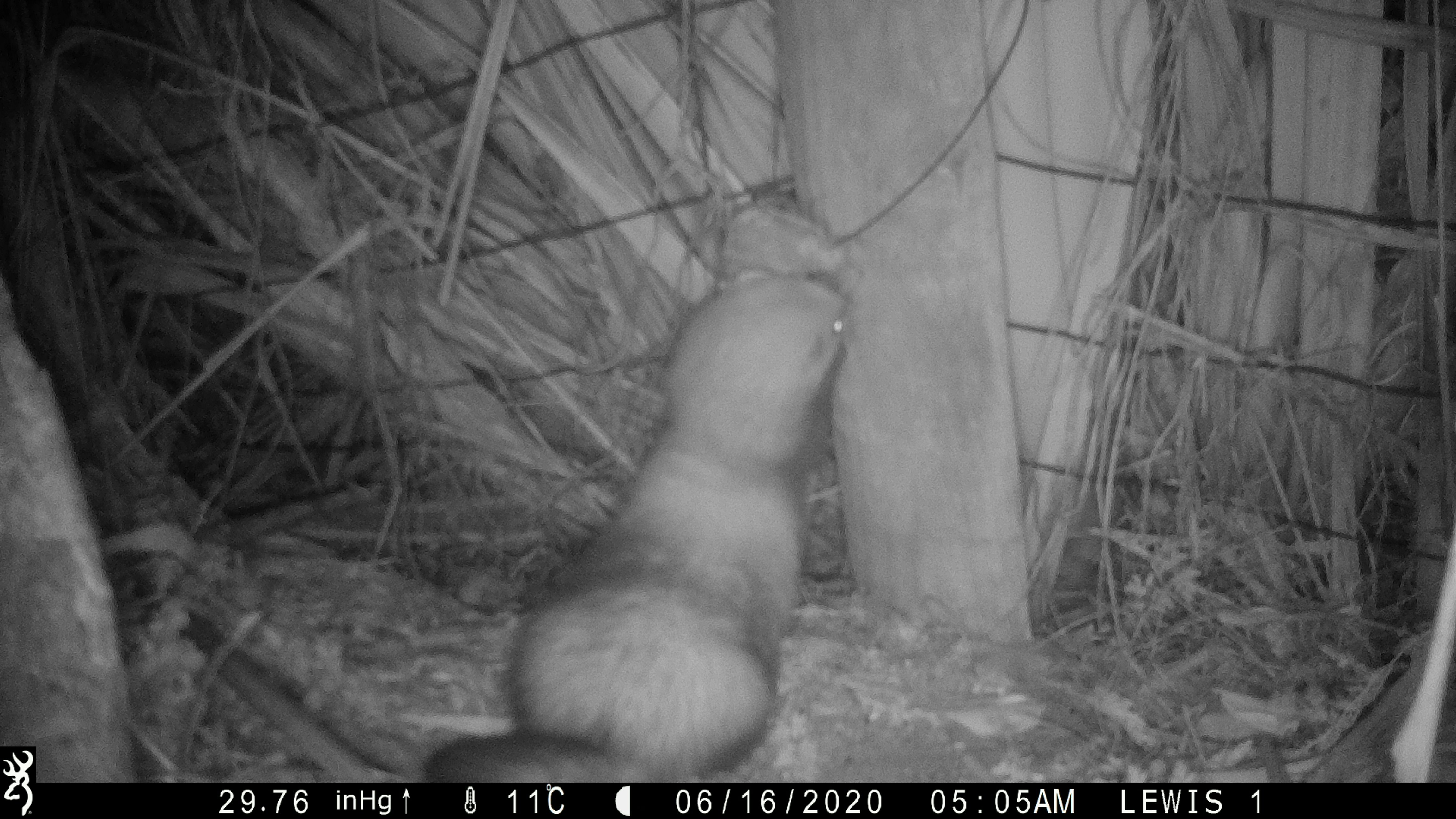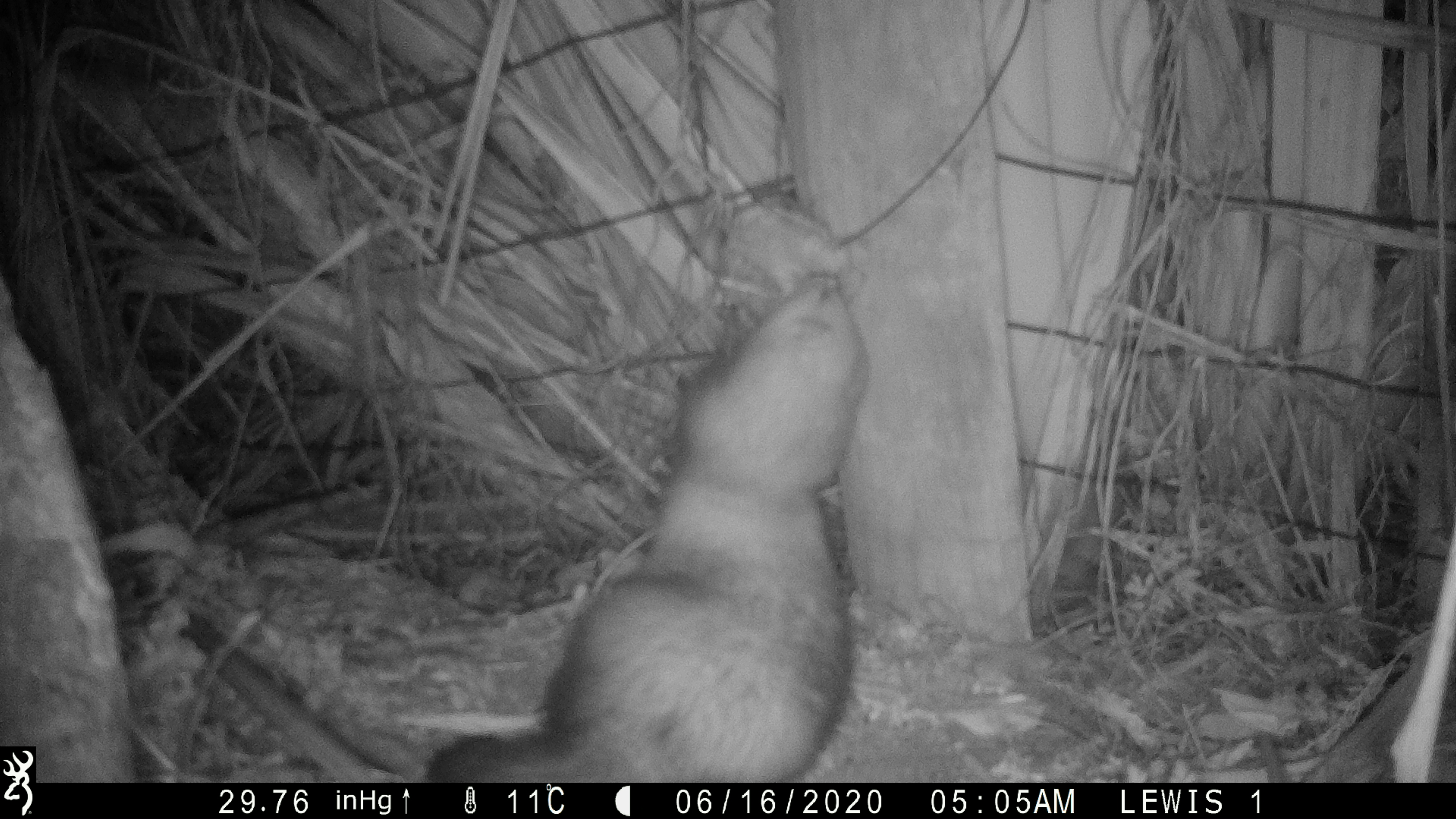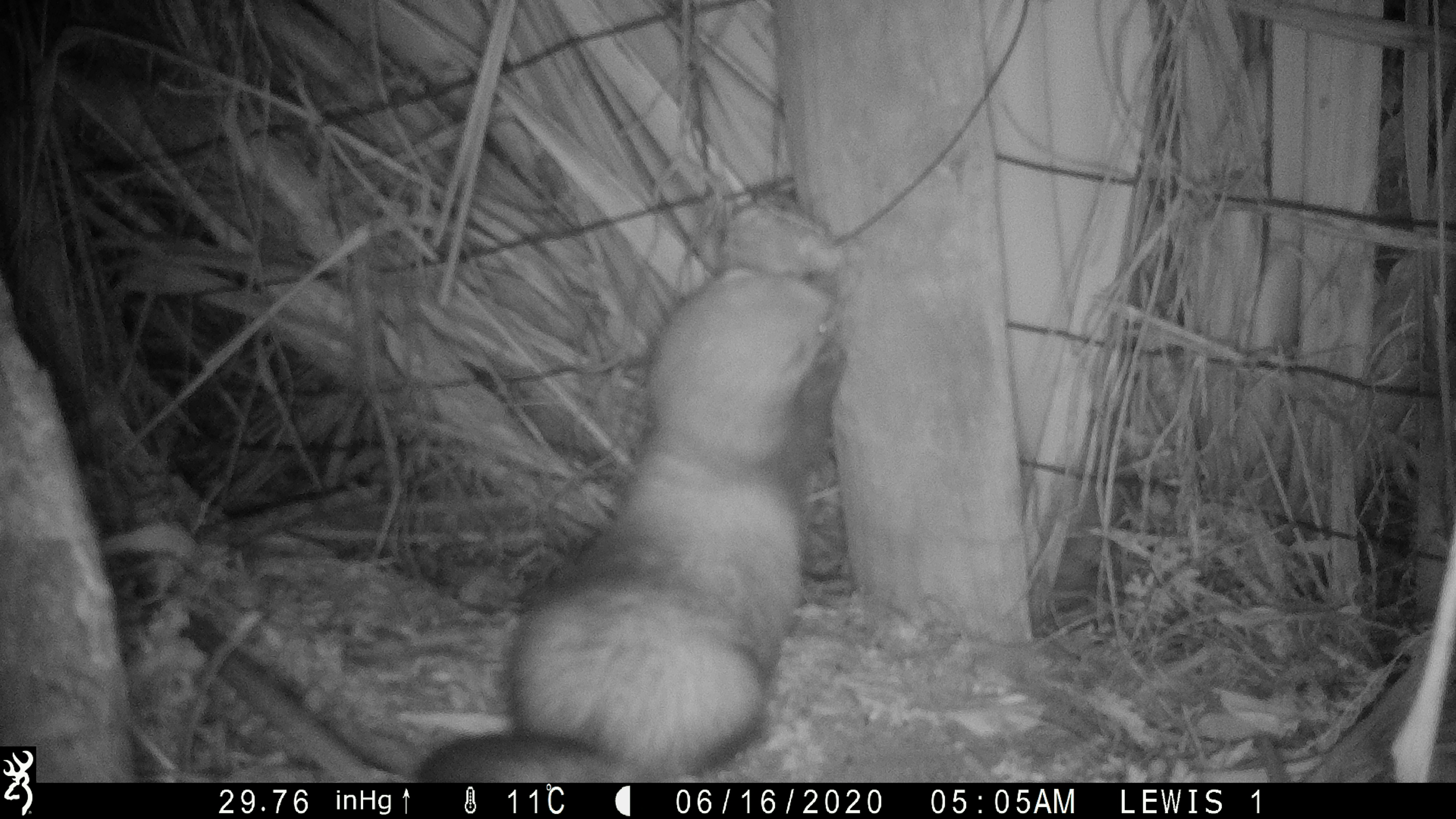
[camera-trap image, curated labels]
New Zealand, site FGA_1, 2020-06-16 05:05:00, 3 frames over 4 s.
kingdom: Animalia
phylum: Chordata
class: Mammalia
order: Carnivora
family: Mustelidae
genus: Mustela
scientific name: Mustela furo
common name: ferret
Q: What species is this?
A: Ferret (Mustela furo).